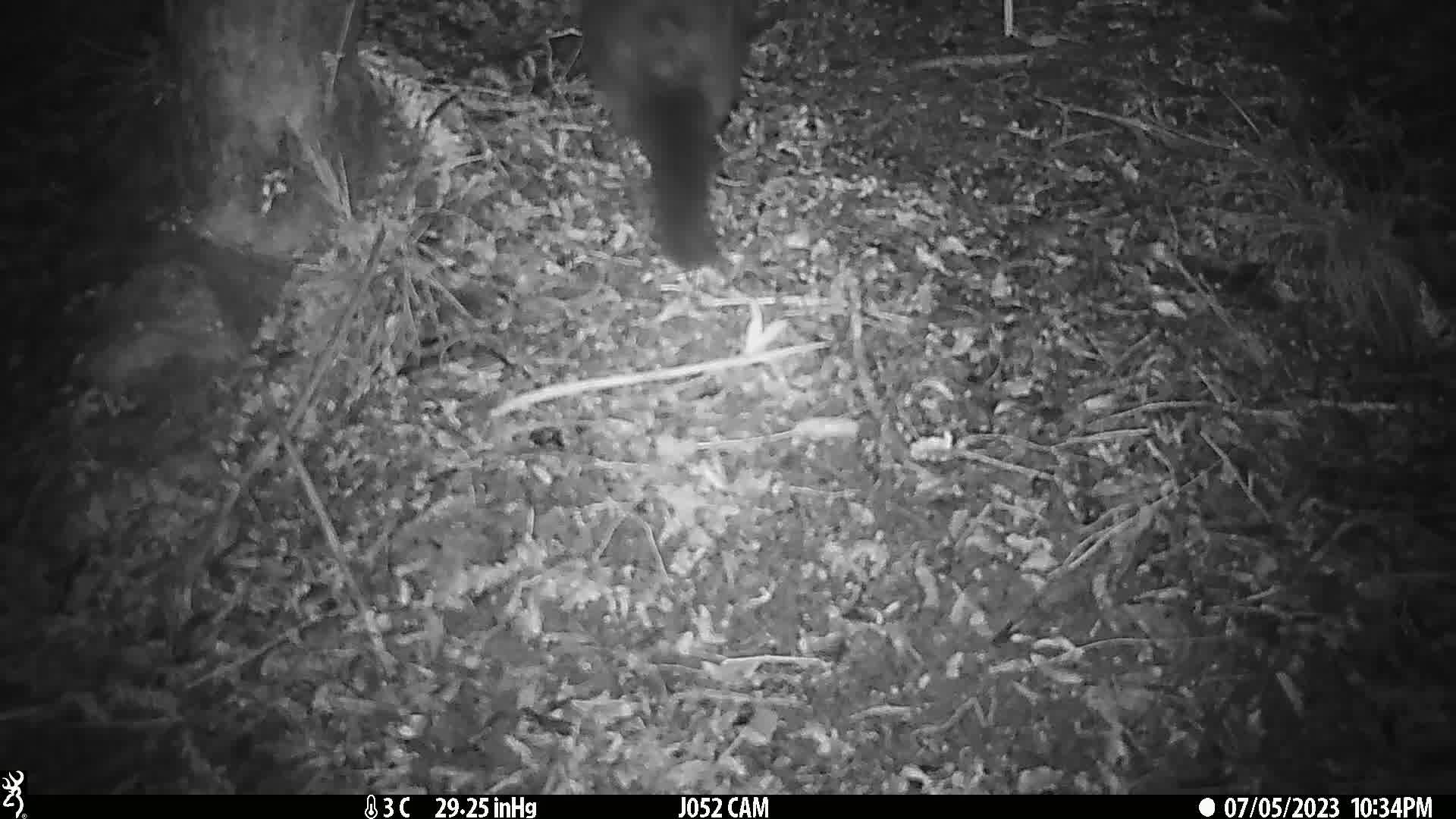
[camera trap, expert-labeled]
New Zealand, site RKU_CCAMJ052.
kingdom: Animalia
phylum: Chordata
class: Mammalia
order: Diprotodontia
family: Phalangeridae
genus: Trichosurus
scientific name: Trichosurus vulpecula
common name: common brushtail possum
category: possum